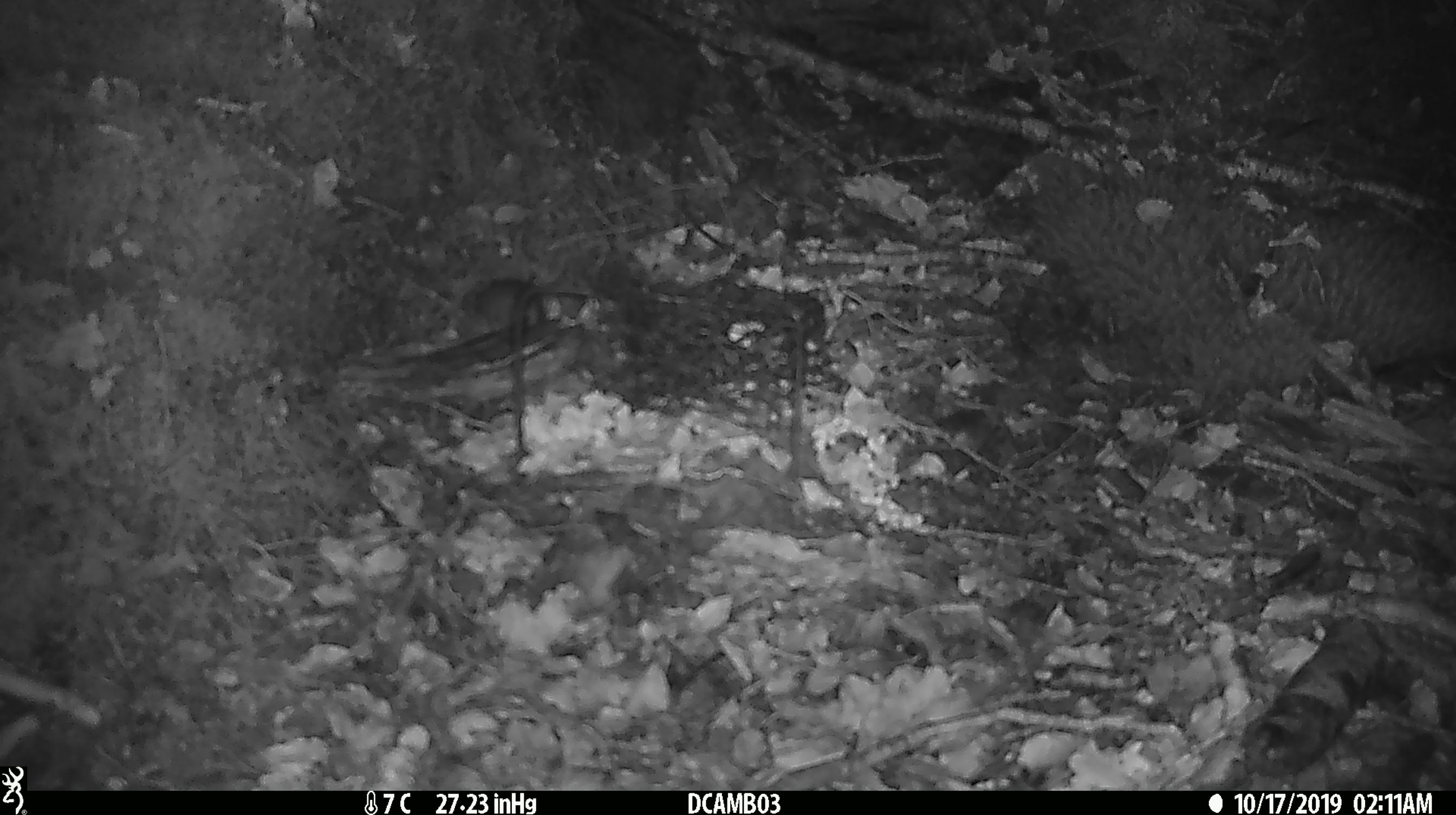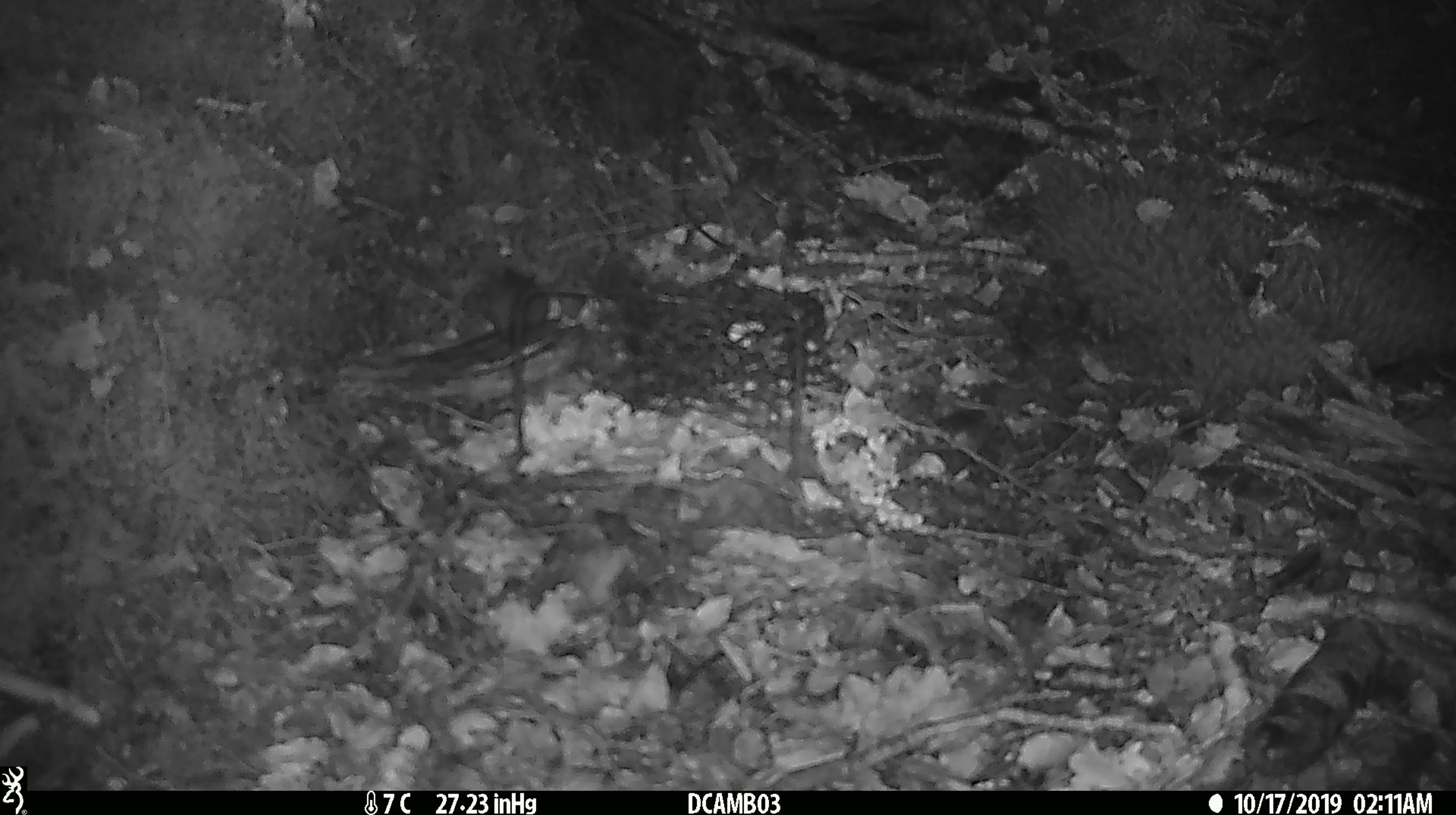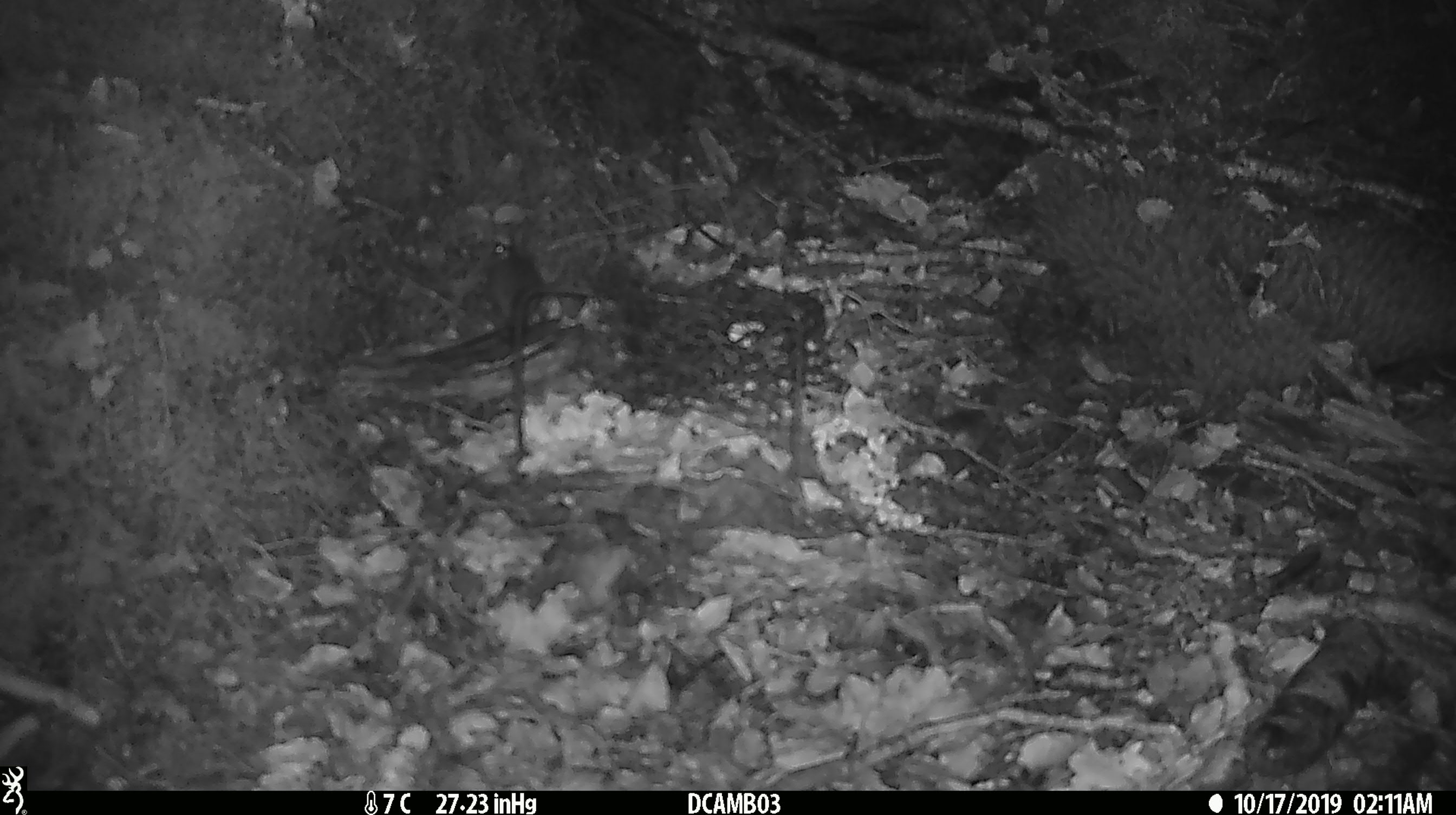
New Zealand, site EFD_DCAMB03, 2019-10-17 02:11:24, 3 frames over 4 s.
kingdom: Animalia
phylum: Chordata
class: Mammalia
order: Rodentia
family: Muridae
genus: Mus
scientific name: Mus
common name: mouse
Mouse (Mus).